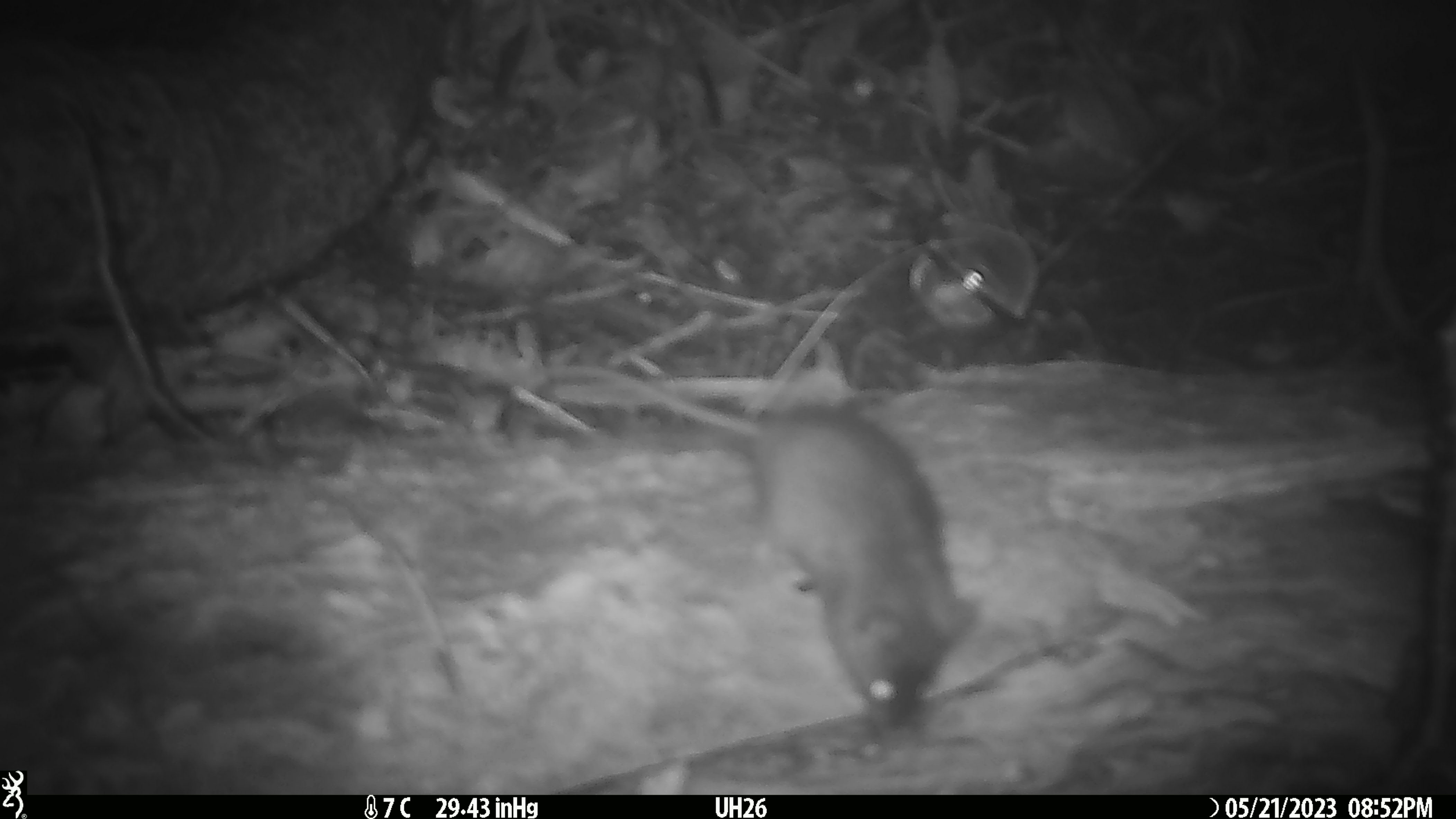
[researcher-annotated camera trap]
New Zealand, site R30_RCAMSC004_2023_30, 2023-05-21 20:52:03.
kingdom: Animalia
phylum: Chordata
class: Mammalia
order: Rodentia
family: Muridae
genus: Mus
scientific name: Mus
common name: mouse